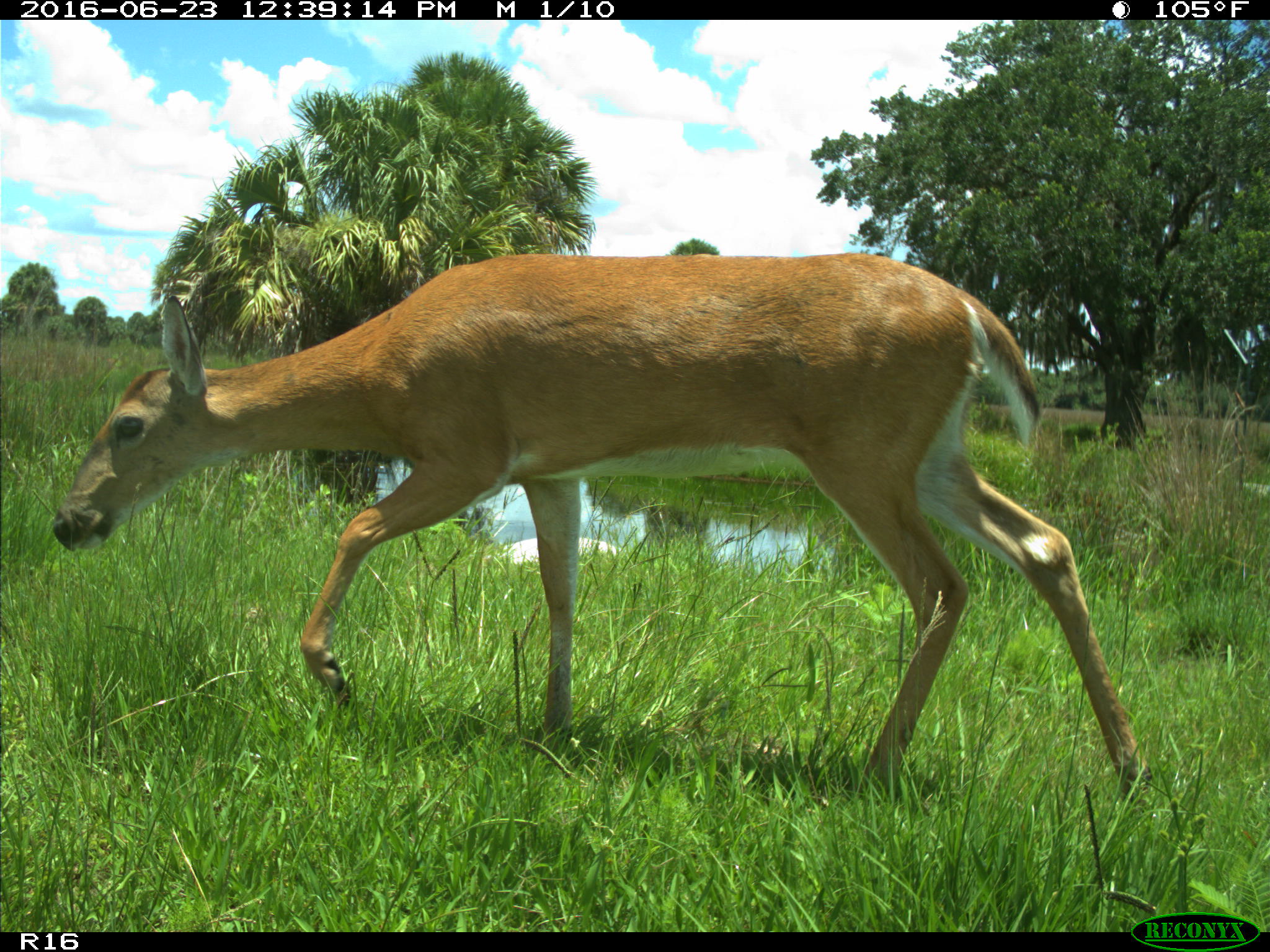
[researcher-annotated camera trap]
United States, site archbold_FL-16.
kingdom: Animalia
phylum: Chordata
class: Mammalia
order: Artiodactyla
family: Cervidae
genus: Odocoileus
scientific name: Odocoileus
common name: deer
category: unidentified deer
Unidentified deer (deer) (Odocoileus).